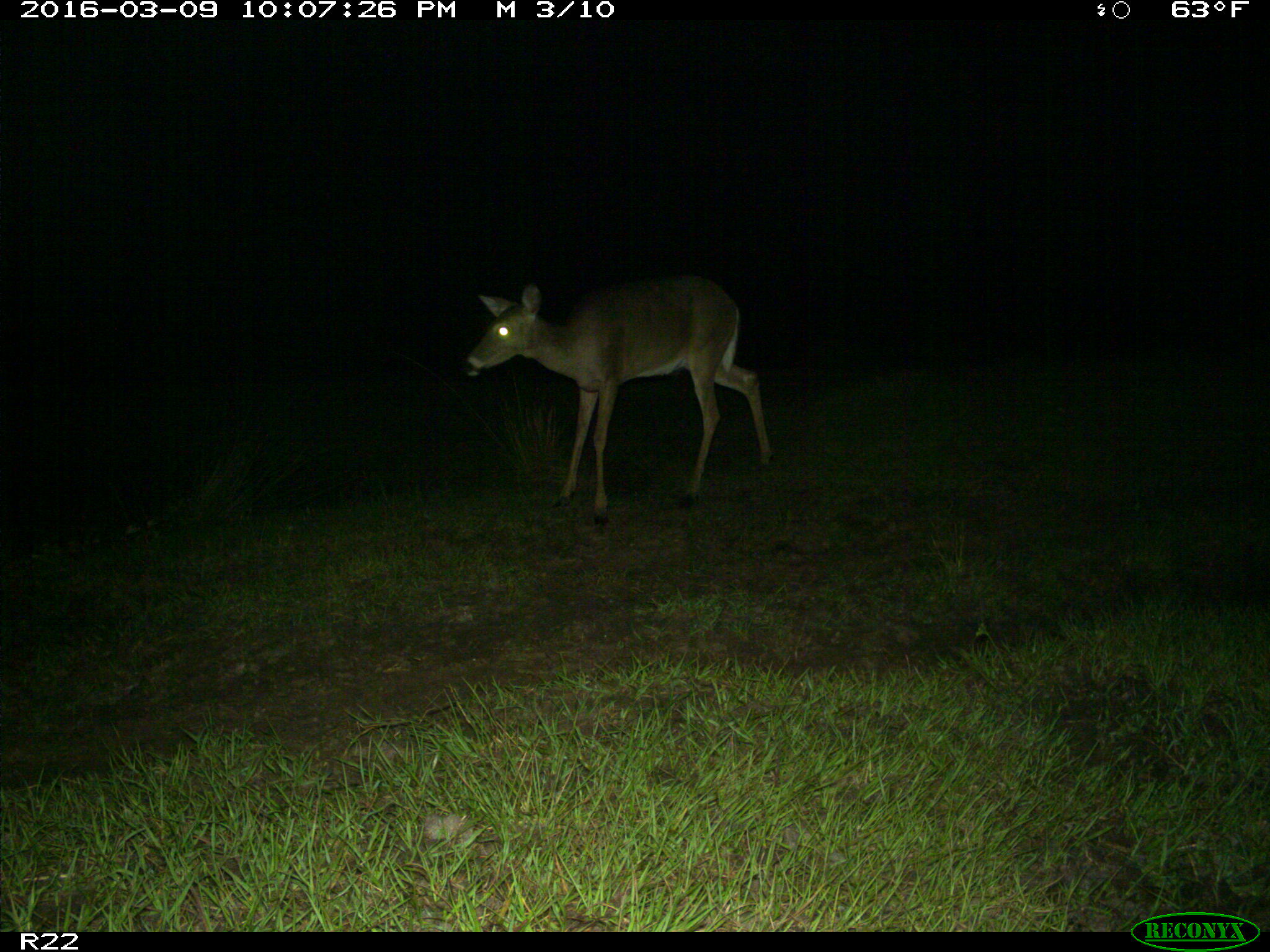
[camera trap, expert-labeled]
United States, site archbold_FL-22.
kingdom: Animalia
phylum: Chordata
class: Mammalia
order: Artiodactyla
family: Cervidae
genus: Odocoileus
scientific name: Odocoileus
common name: deer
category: unidentified deer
Unidentified deer (deer) (Odocoileus).